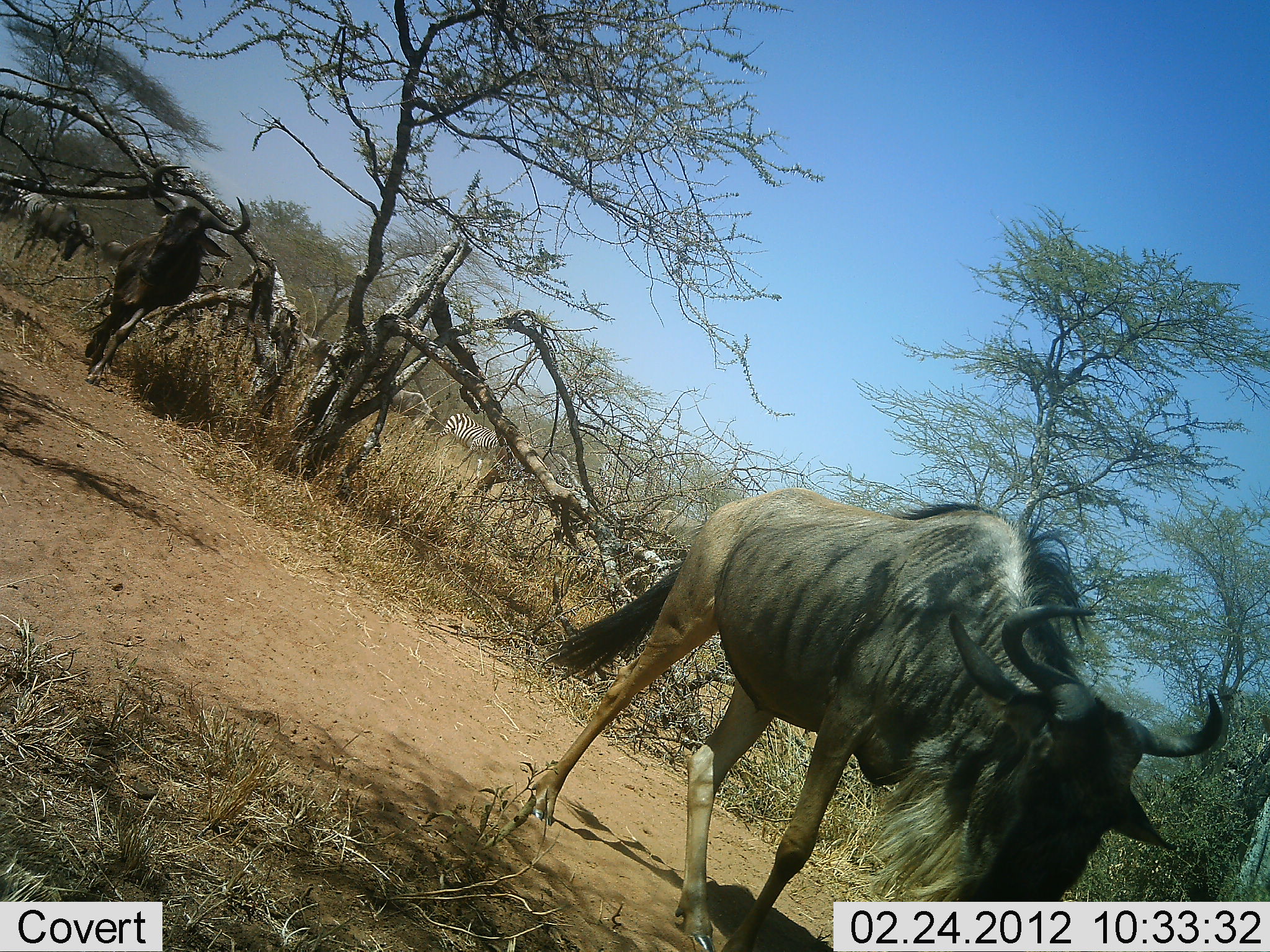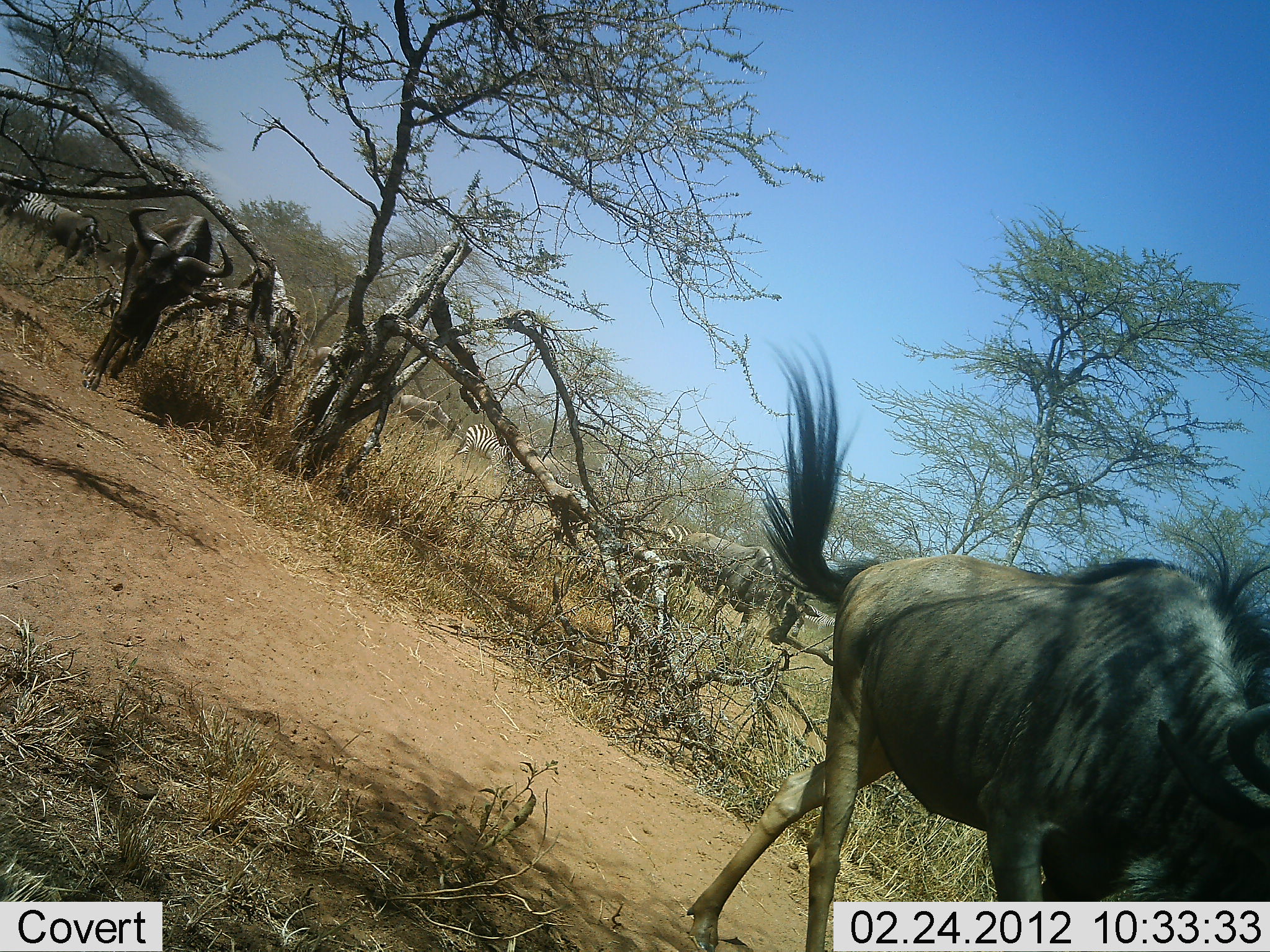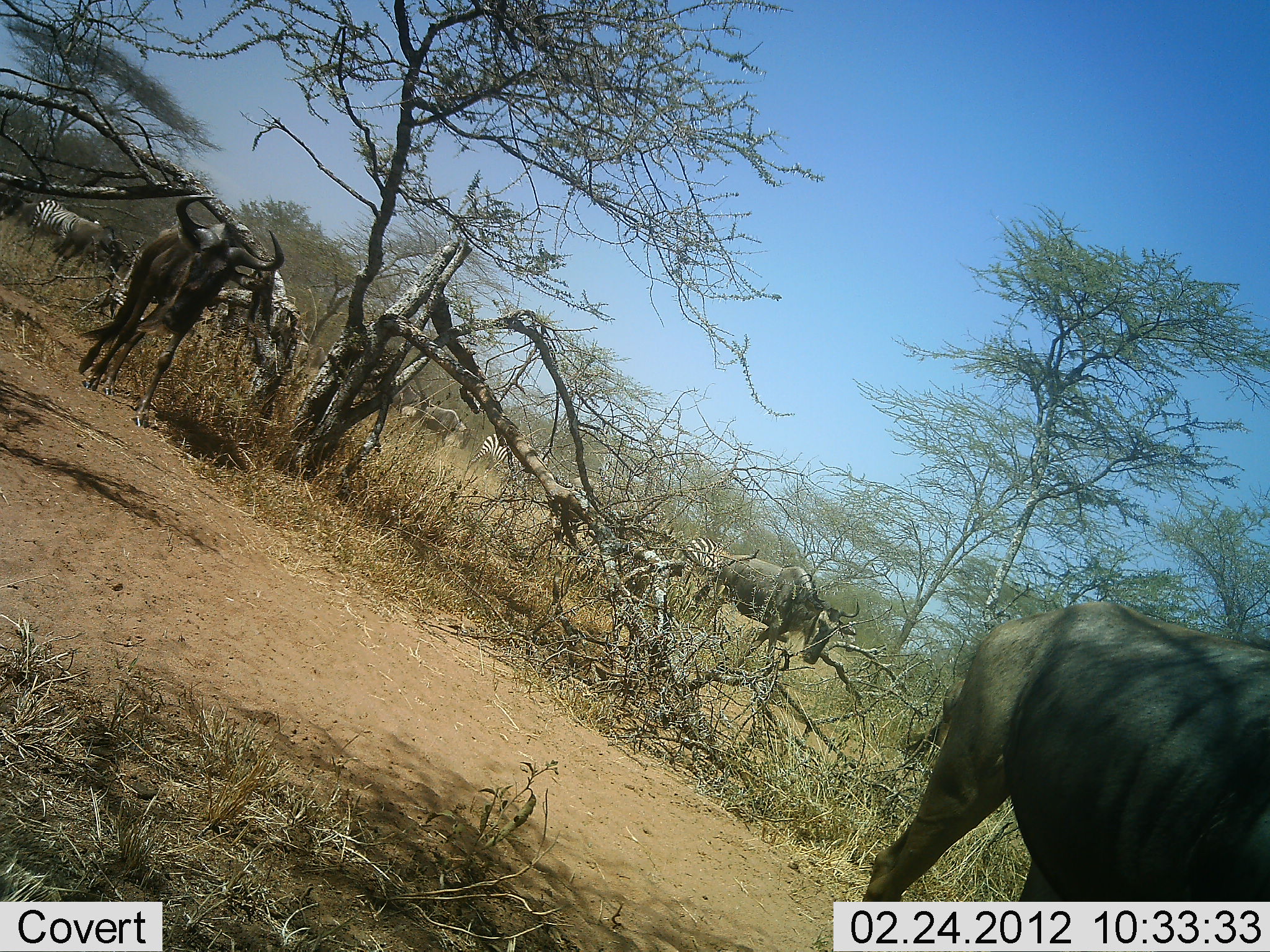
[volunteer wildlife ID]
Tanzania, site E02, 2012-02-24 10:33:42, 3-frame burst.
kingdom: Animalia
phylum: Chordata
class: Mammalia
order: Artiodactyla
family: Bovidae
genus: Connochaetes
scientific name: Connochaetes taurinus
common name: blue wildebeest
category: wildebeest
Wildebeest (blue wildebeest) (Connochaetes taurinus), count 6. Behavior (volunteer vote fractions): standing 9%, resting 0%, moving 100%, interacting 0%. Young present (vote fraction): 5%. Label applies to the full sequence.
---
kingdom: Animalia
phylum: Chordata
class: Mammalia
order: Perissodactyla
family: Equidae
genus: Equus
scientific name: Equus quagga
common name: plains zebra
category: zebra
Zebra (plains zebra) (Equus quagga), count 4. Behavior (volunteer vote fractions): standing 24%, resting 0%, moving 95%, interacting 0%. Young present (vote fraction): 0%. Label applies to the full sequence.